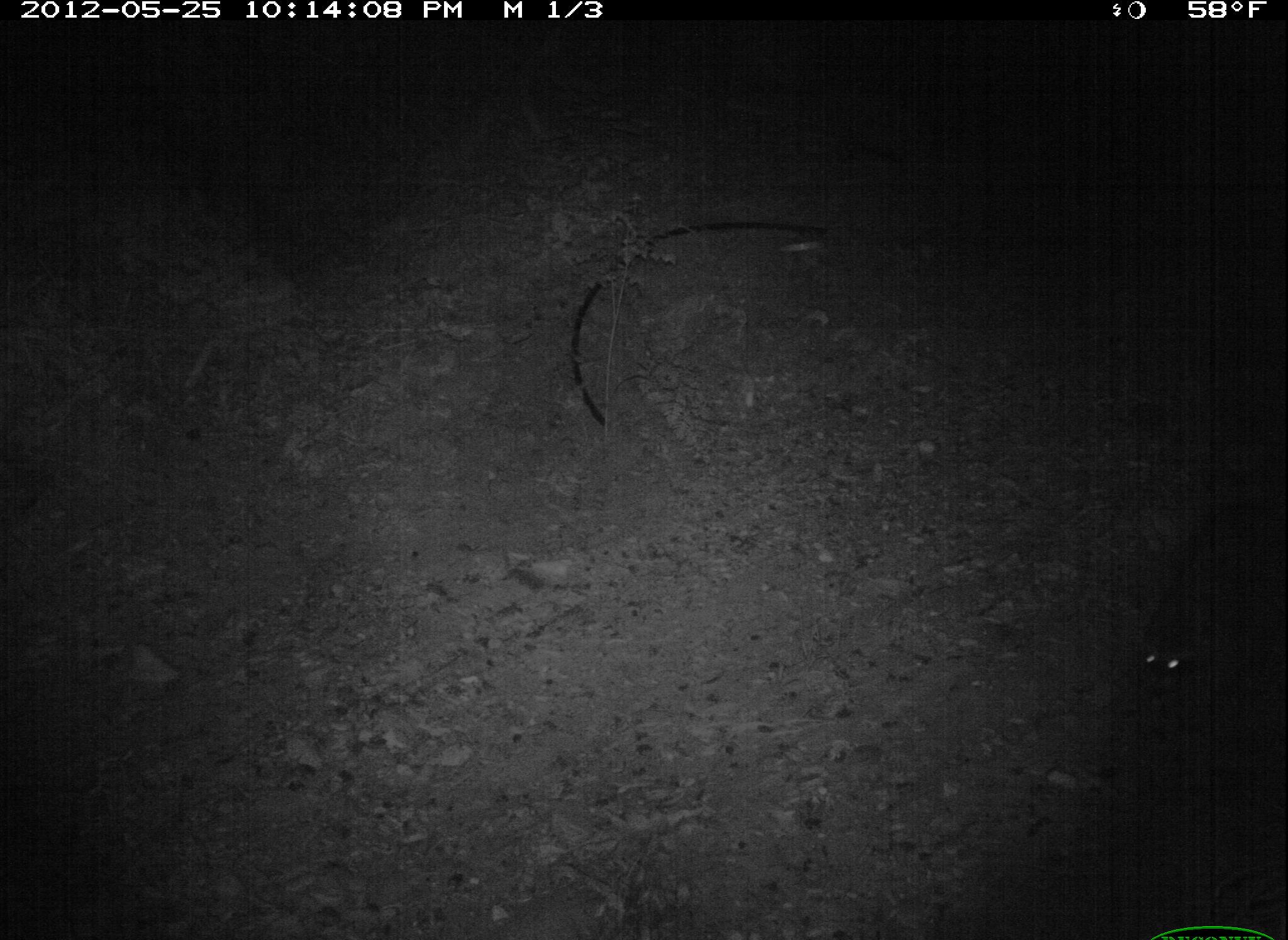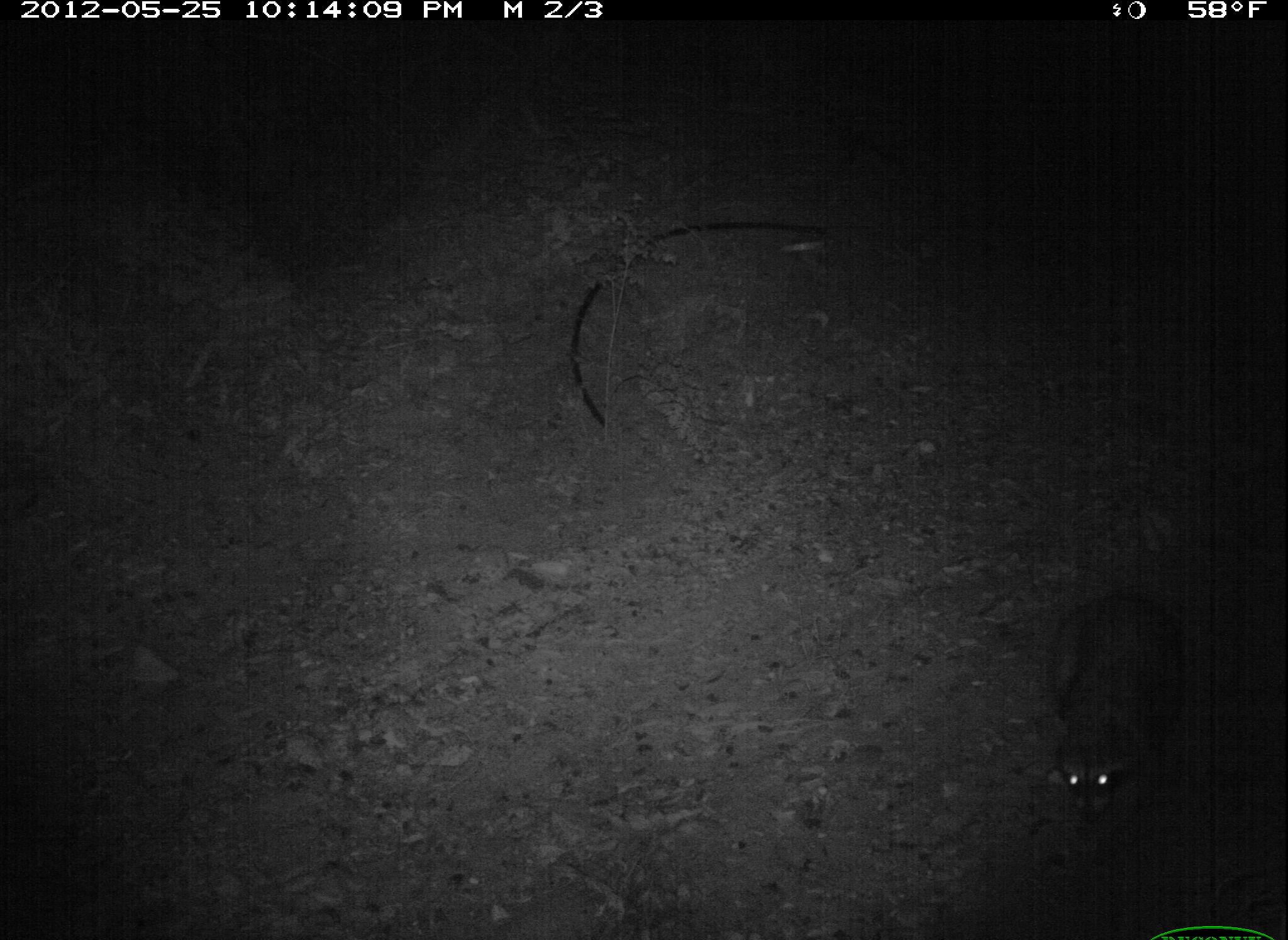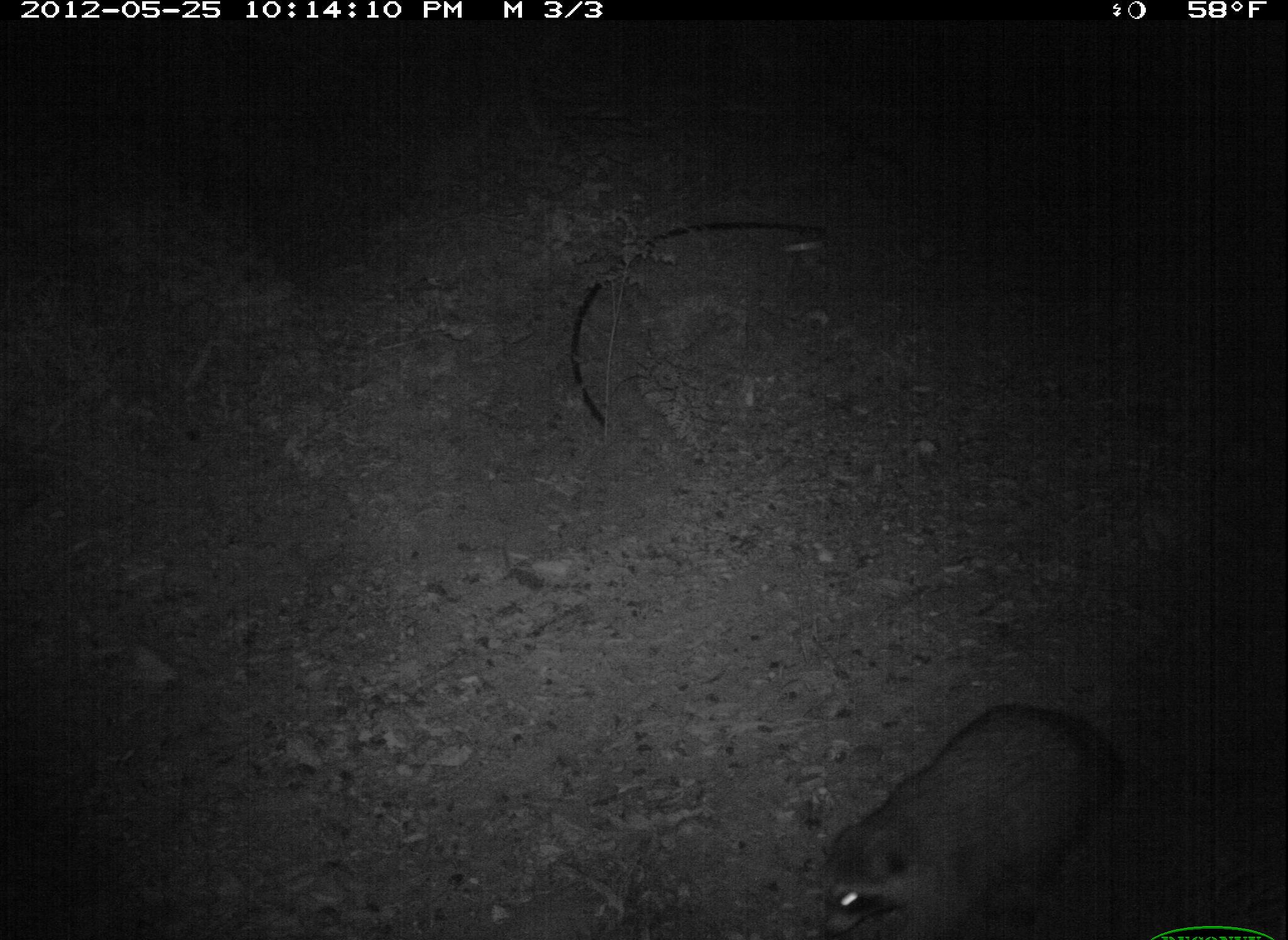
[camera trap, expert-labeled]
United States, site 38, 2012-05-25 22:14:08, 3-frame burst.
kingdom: Animalia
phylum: Chordata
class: Mammalia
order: Carnivora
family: Procyonidae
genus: Procyon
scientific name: Procyon lotor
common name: raccoon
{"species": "raccoon (Procyon lotor)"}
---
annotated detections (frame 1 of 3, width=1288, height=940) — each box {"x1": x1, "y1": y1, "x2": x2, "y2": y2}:
raccoon: {"x1": 1122, "y1": 472, "x2": 1286, "y2": 733}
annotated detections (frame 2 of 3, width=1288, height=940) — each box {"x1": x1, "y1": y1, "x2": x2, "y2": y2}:
raccoon: {"x1": 1038, "y1": 583, "x2": 1199, "y2": 850}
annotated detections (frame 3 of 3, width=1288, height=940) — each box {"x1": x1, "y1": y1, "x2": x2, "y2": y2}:
raccoon: {"x1": 800, "y1": 694, "x2": 1138, "y2": 940}